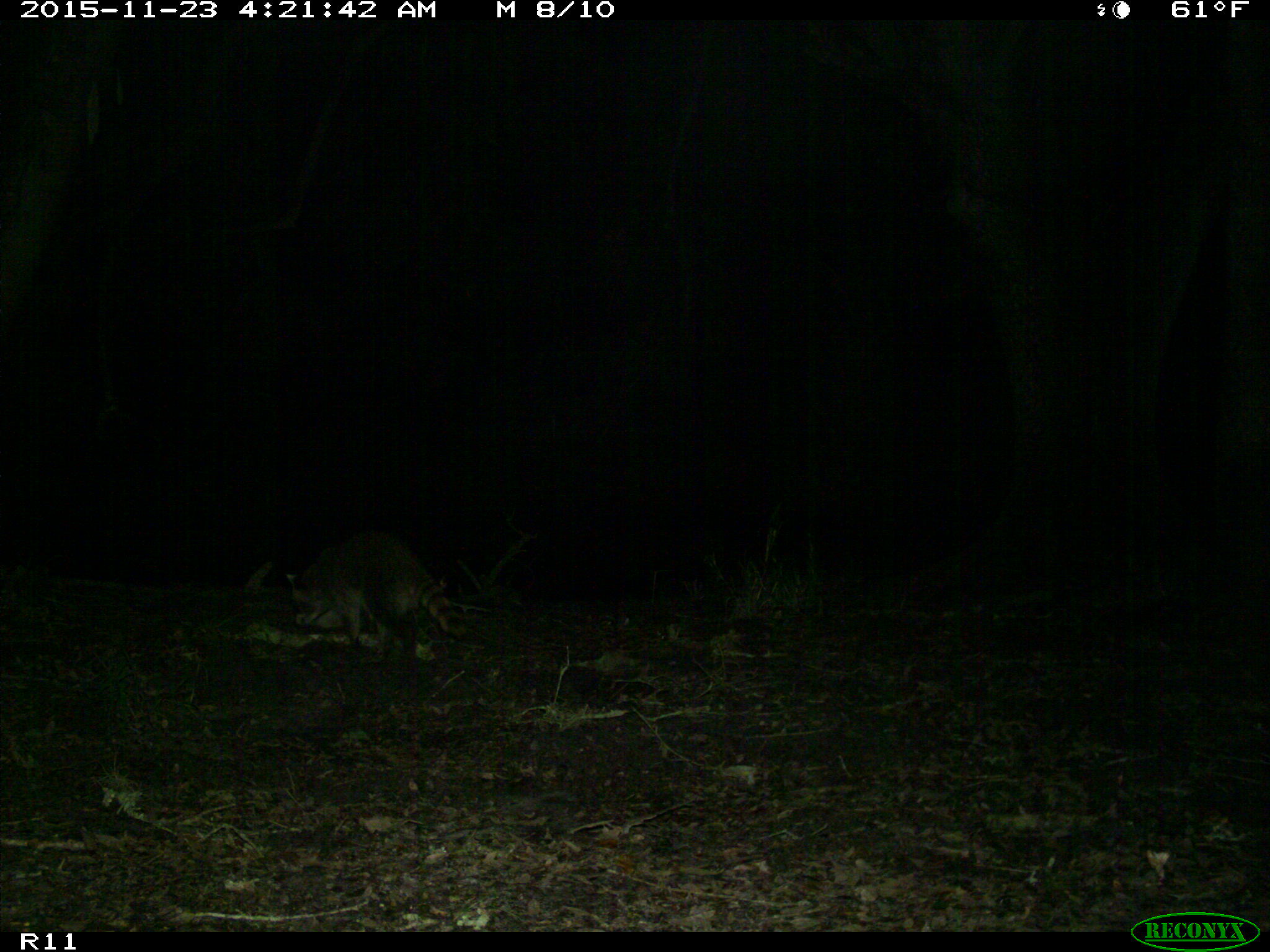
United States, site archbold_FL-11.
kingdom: Animalia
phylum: Chordata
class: Mammalia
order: Carnivora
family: Procyonidae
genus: Procyon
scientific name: Procyon lotor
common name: common raccoon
Procyon lotor (common raccoon).